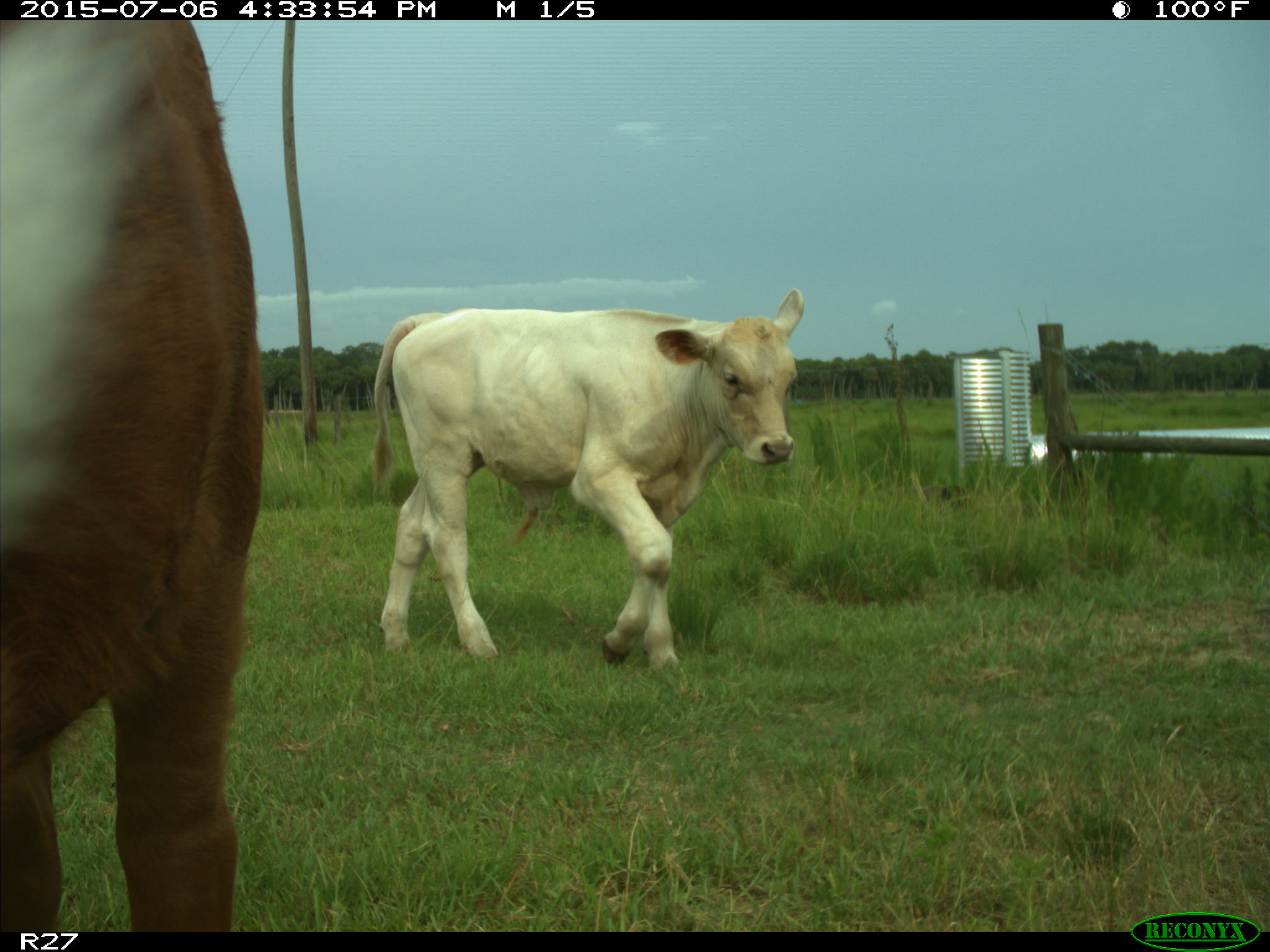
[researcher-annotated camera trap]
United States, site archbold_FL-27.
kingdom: Animalia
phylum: Chordata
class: Mammalia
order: Artiodactyla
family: Bovidae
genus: Bos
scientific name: Bos taurus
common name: domestic cow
Bos taurus (domestic cow).